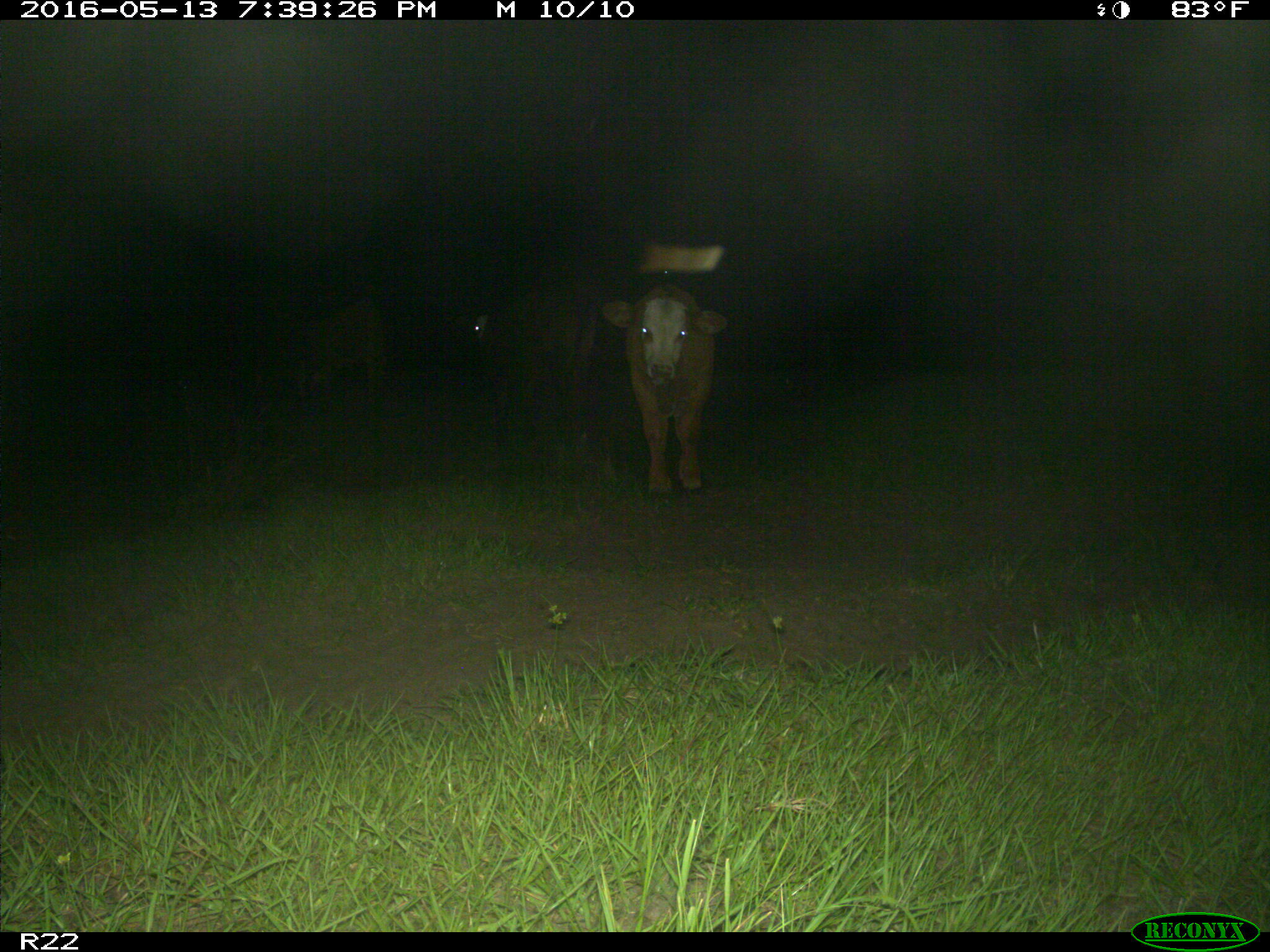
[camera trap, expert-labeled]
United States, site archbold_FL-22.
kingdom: Animalia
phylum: Chordata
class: Mammalia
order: Artiodactyla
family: Bovidae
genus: Bos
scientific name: Bos taurus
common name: domestic cow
Bos taurus (domestic cow).